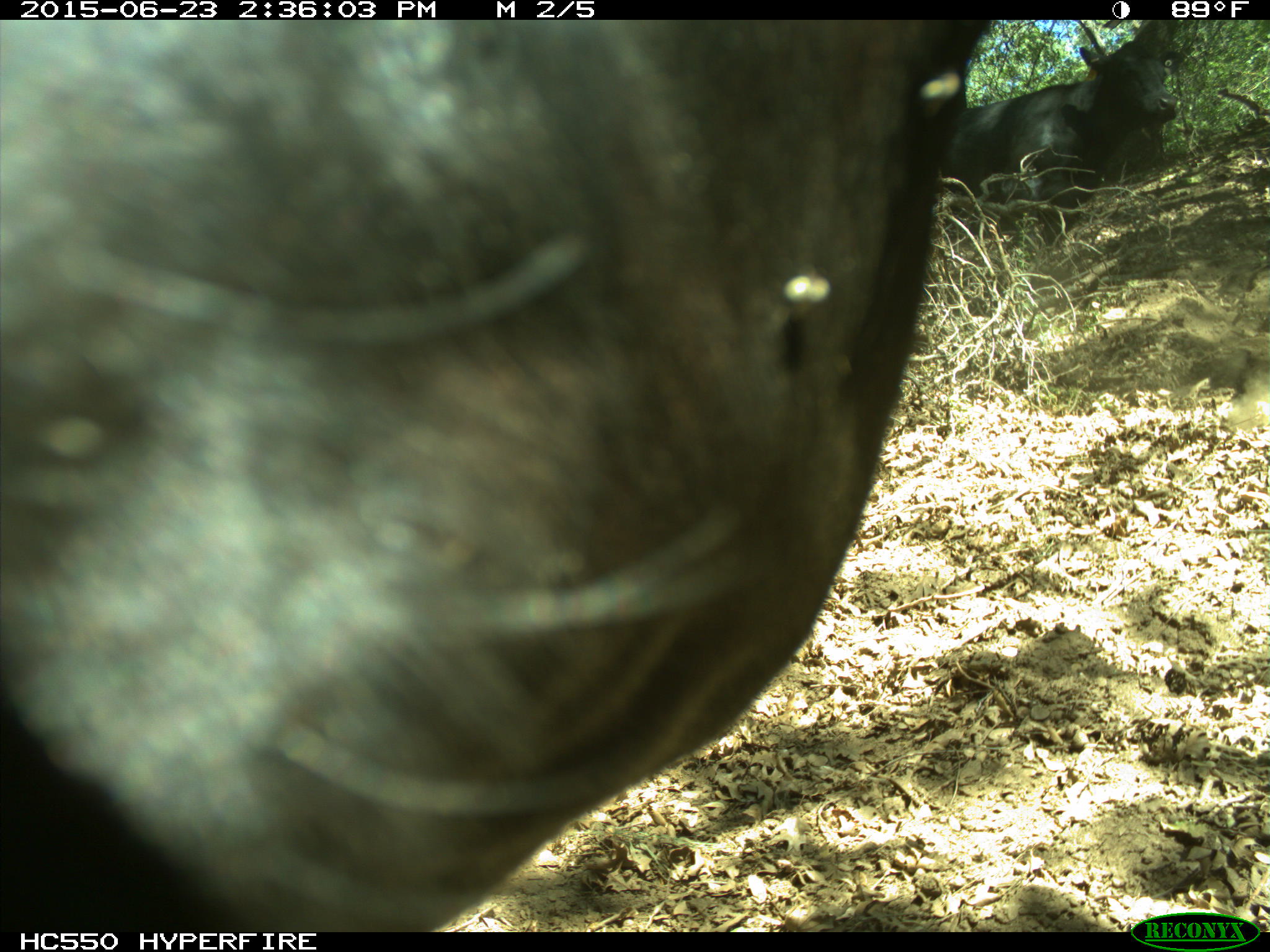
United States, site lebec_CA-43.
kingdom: Animalia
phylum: Chordata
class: Mammalia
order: Artiodactyla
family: Bovidae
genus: Bos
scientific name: Bos taurus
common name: domestic cow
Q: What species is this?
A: Bos taurus (domestic cow).